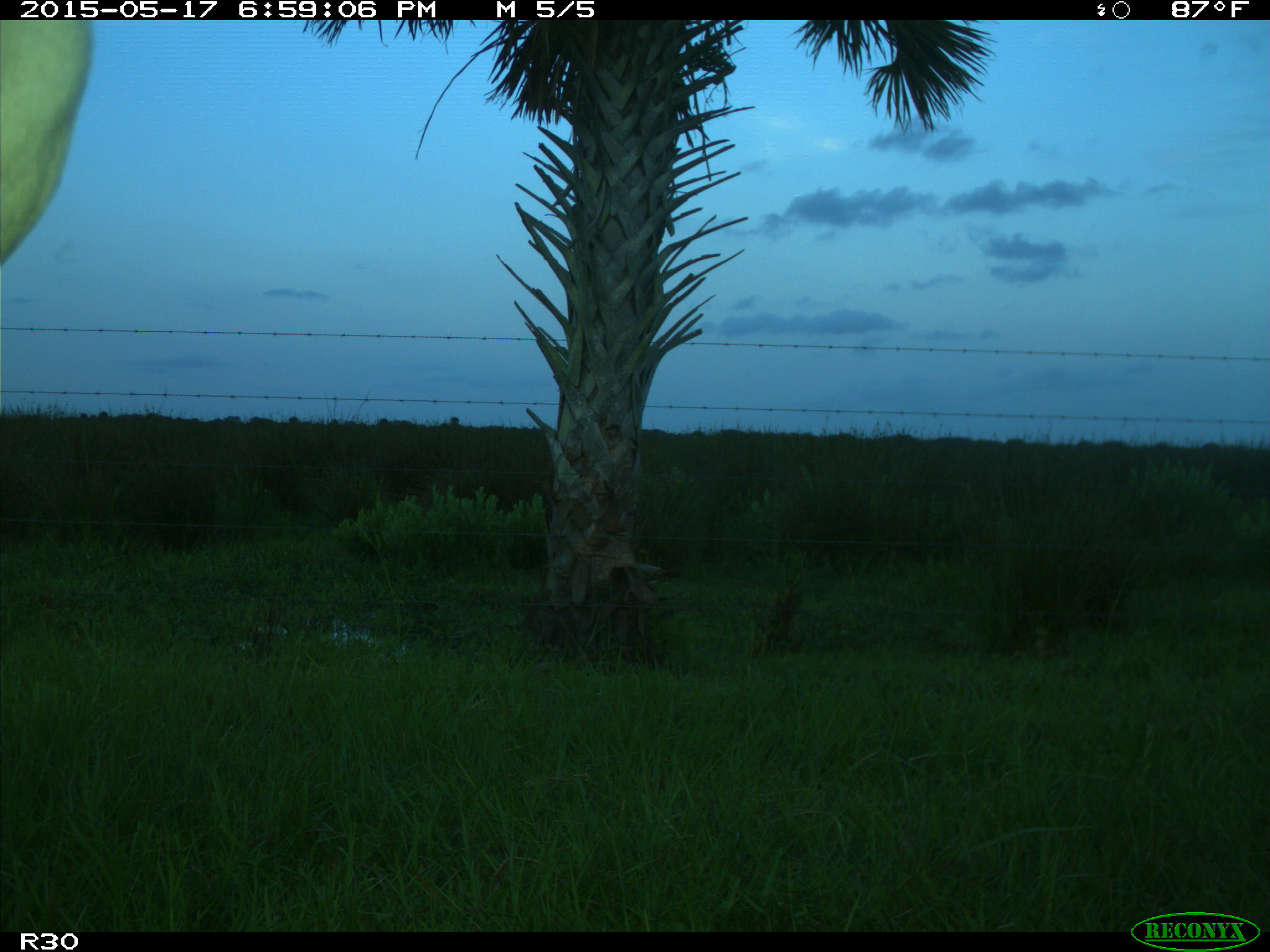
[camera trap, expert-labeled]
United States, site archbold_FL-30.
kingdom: Animalia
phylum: Chordata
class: Mammalia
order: Artiodactyla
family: Bovidae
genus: Bos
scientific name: Bos taurus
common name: domestic cow